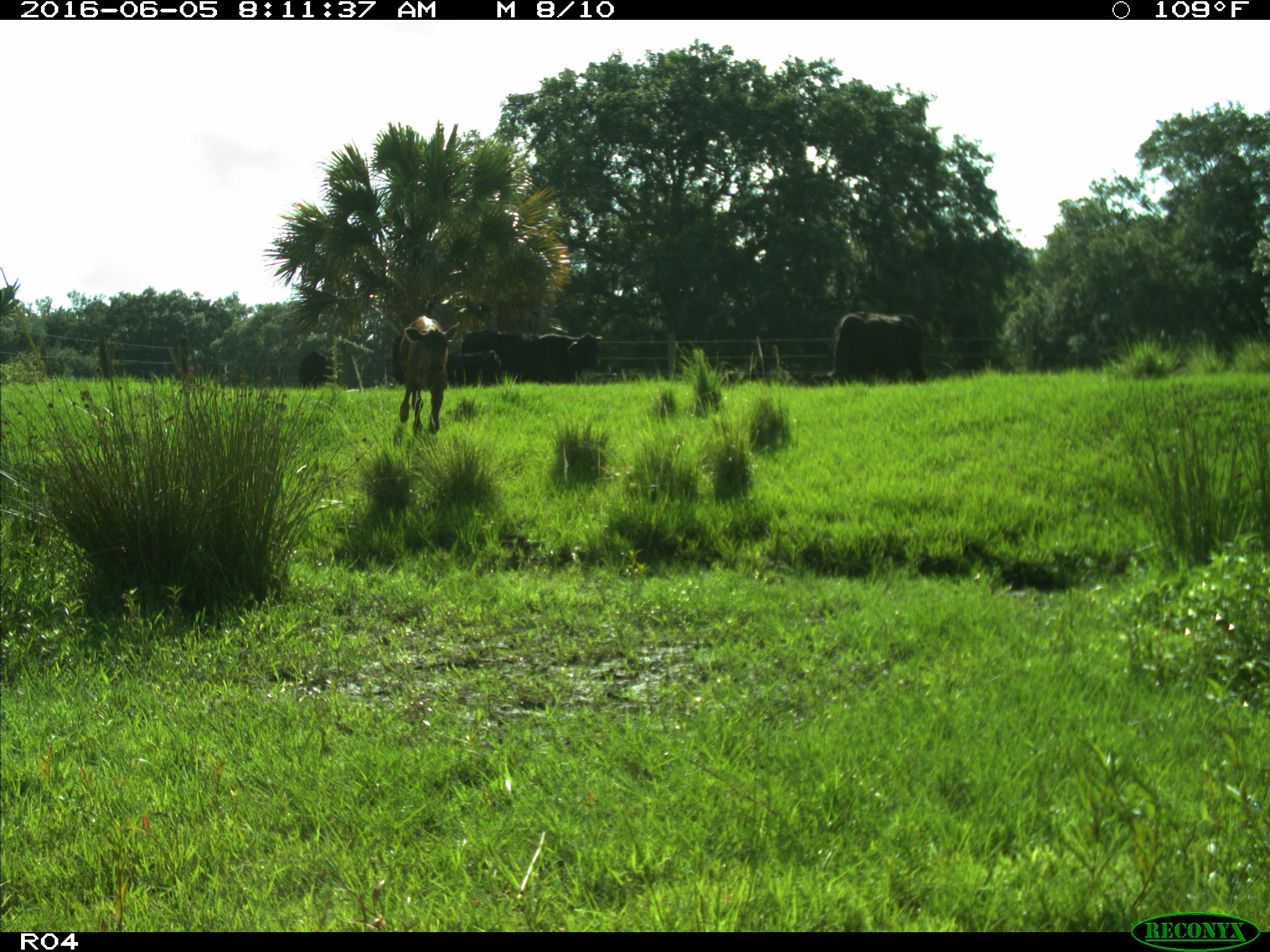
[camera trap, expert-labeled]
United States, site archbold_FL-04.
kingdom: Animalia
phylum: Chordata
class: Mammalia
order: Artiodactyla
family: Bovidae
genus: Bos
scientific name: Bos taurus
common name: domestic cow